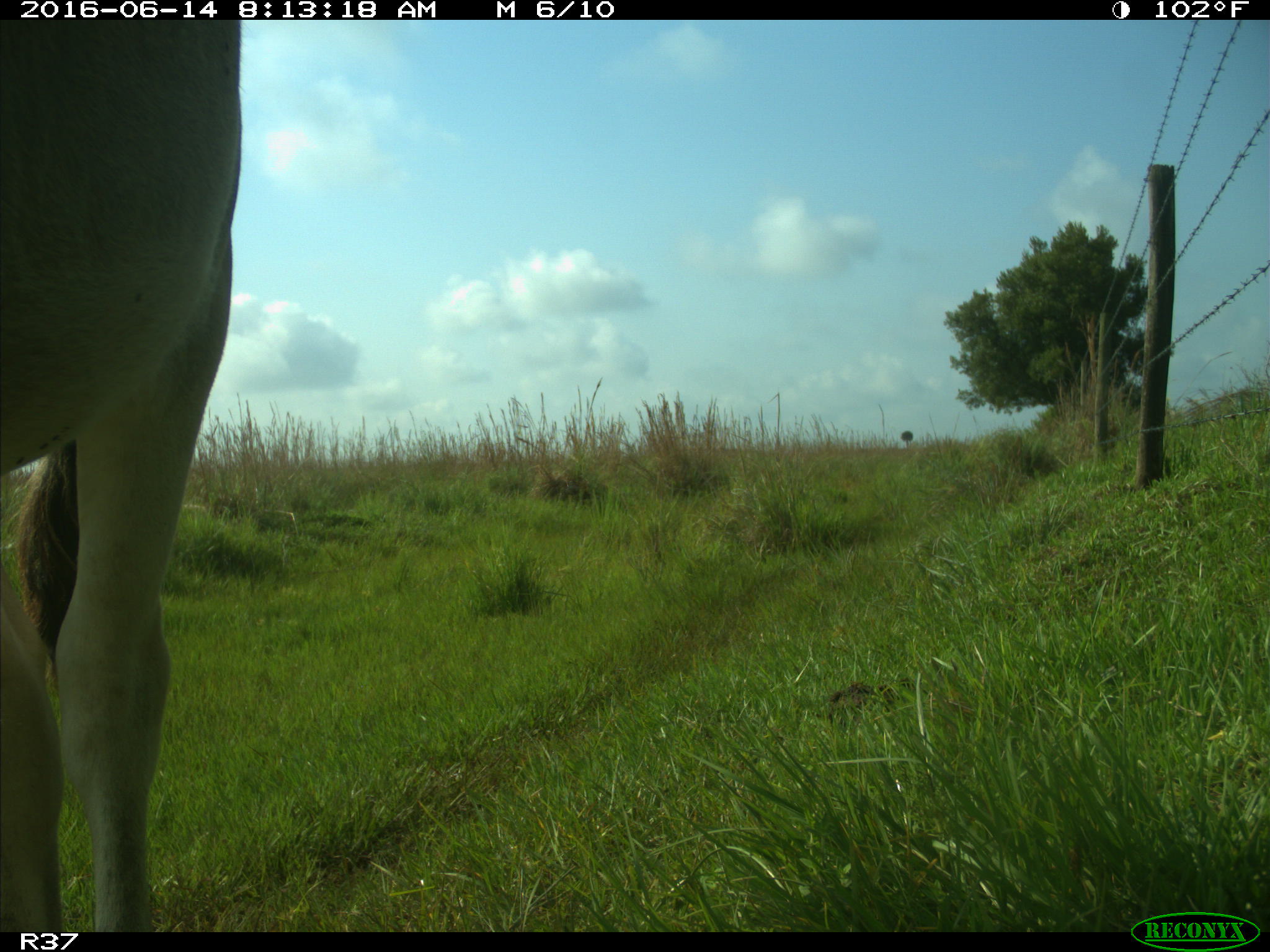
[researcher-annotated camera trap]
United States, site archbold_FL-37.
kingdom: Animalia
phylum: Chordata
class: Mammalia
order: Artiodactyla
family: Bovidae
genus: Bos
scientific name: Bos taurus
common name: domestic cow